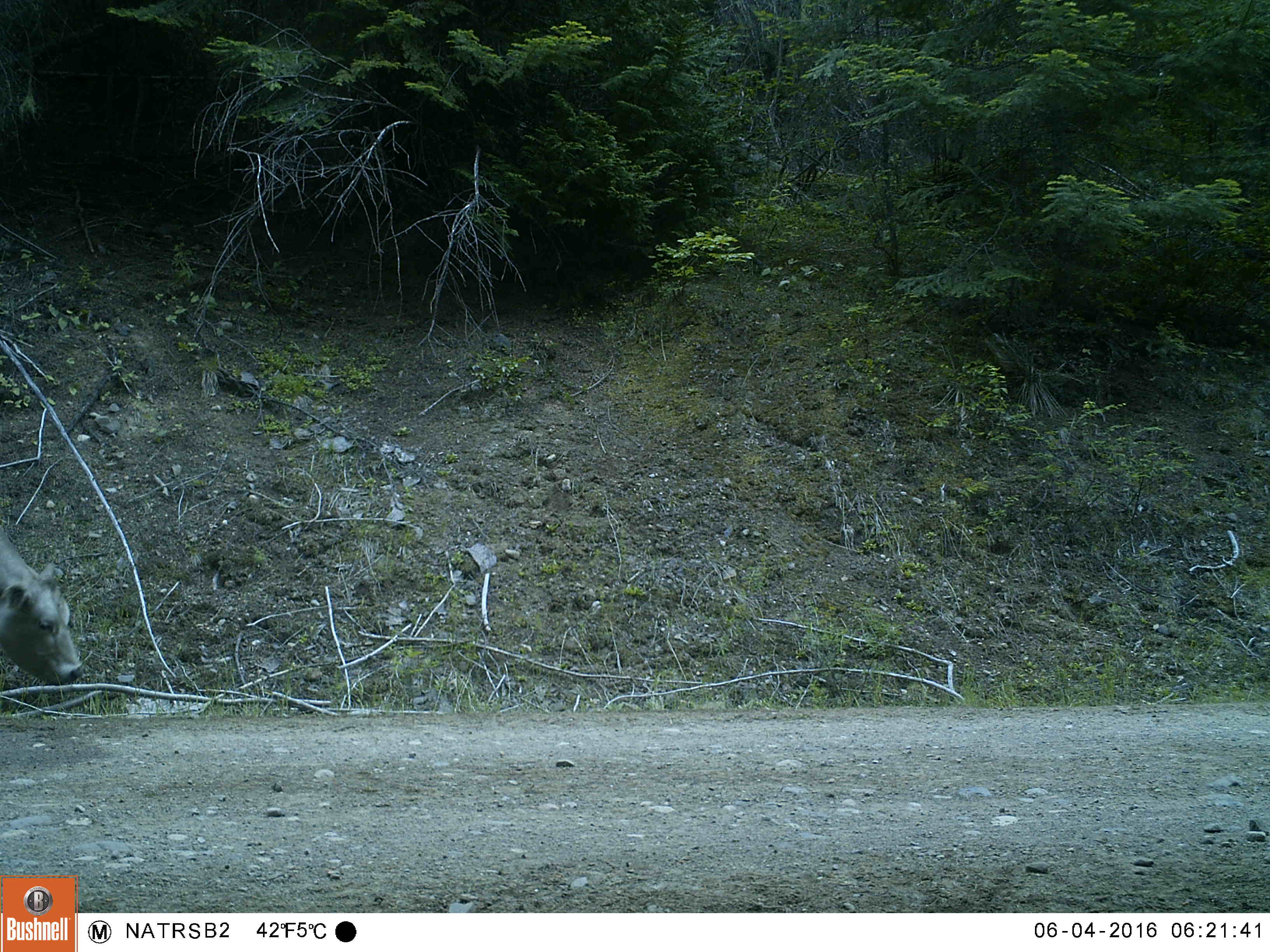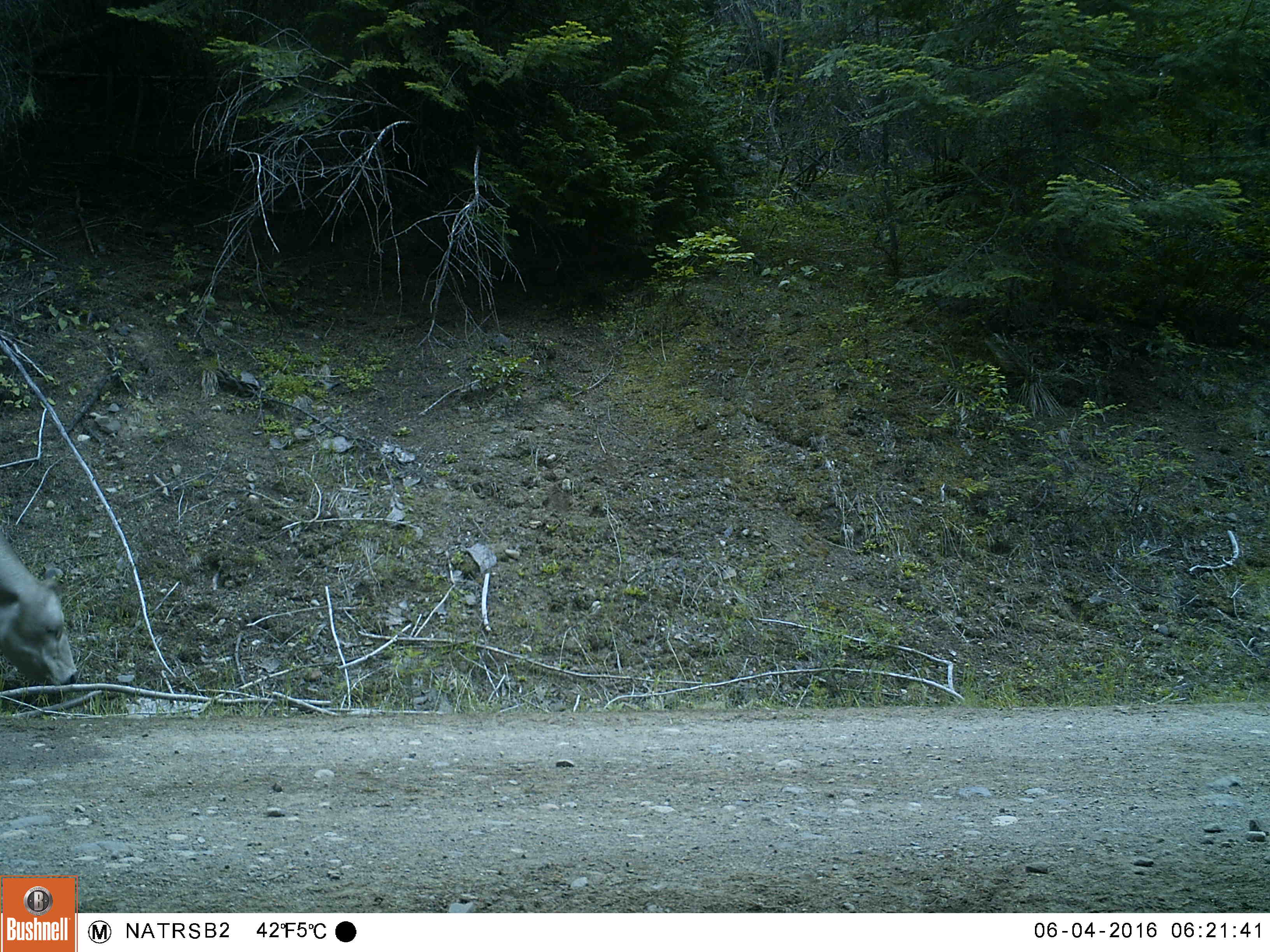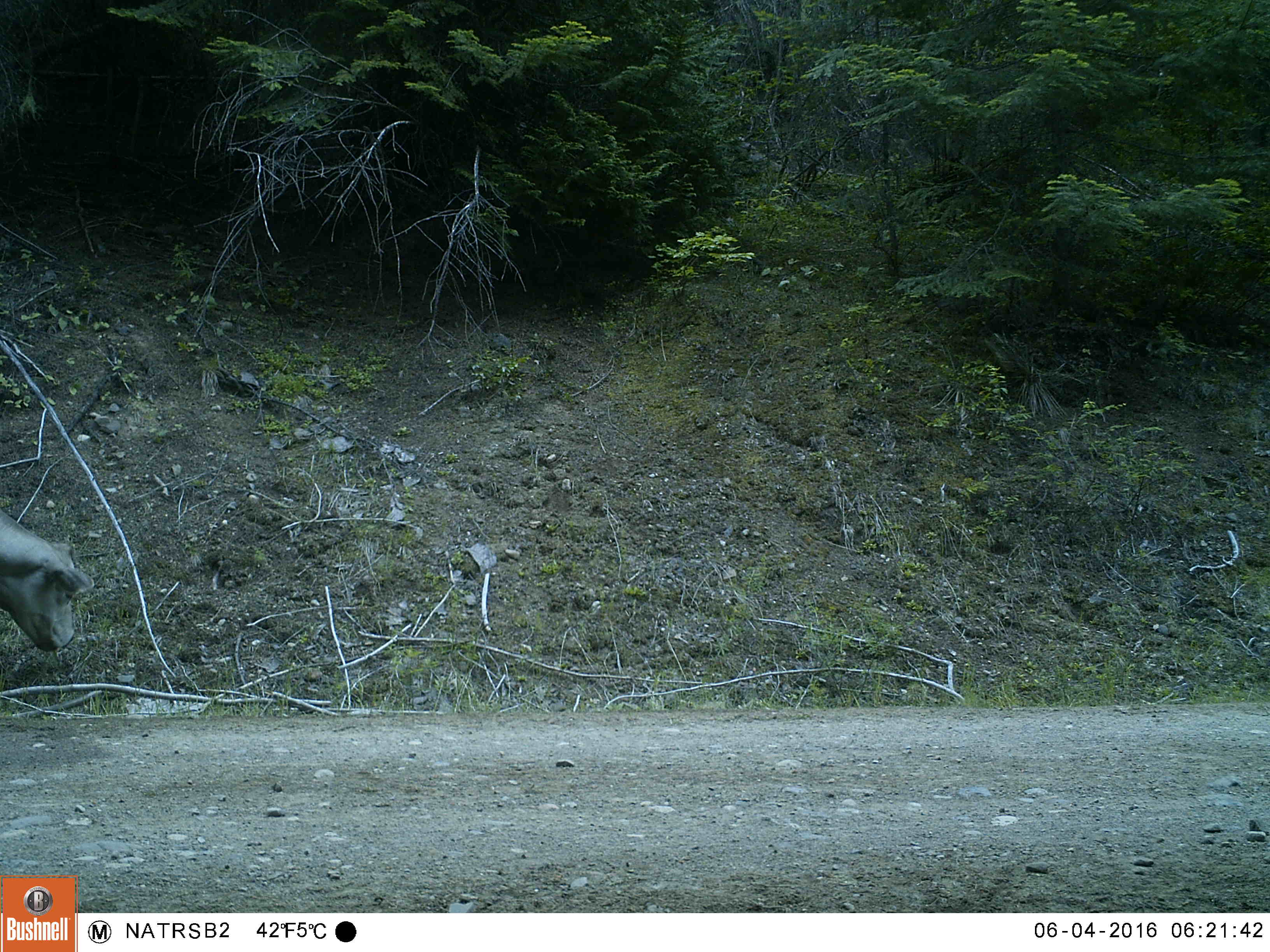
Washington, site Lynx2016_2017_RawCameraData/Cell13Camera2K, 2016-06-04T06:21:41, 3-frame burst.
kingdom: Animalia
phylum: Chordata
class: Mammalia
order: Artiodactyla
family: Bovidae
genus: Bos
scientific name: Bos taurus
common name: domestic cattle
Domestic cattle (Bos taurus). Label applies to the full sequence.